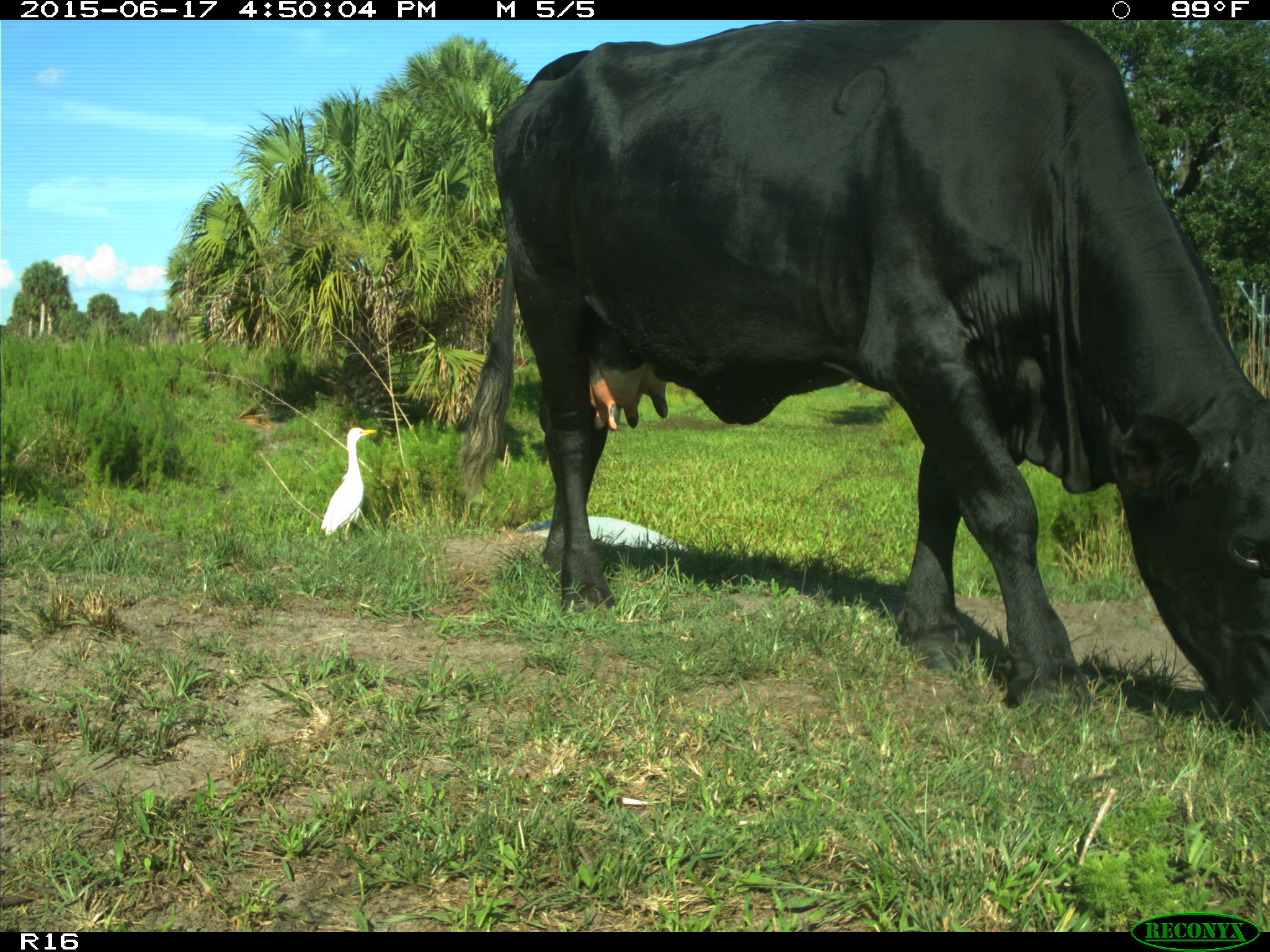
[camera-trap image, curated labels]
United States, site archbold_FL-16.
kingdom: Animalia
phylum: Chordata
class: Mammalia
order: Artiodactyla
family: Bovidae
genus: Bos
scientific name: Bos taurus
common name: domestic cow